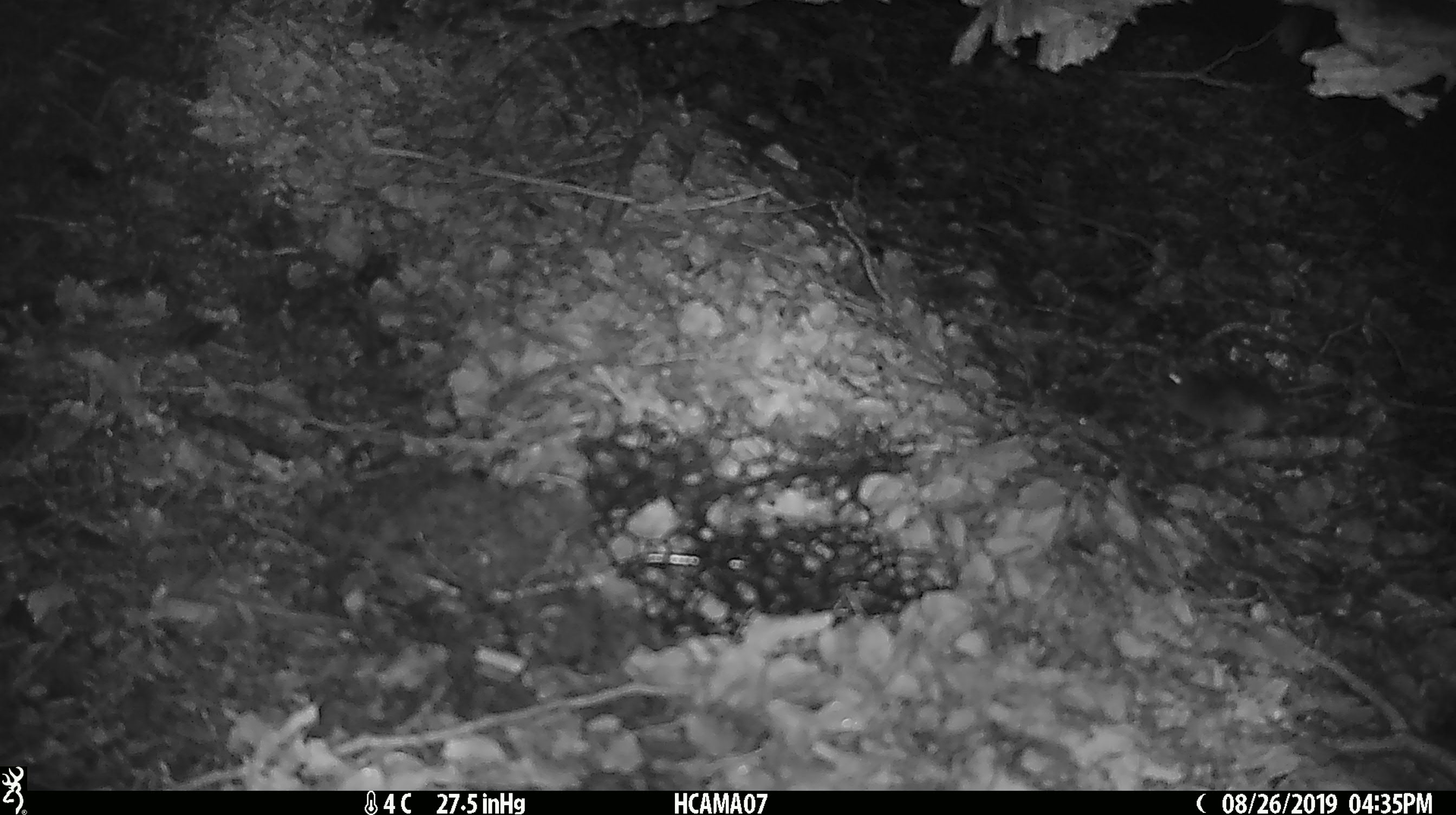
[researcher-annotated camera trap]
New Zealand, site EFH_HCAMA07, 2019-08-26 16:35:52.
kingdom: Animalia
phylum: Chordata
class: Mammalia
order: Rodentia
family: Muridae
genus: Mus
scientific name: Mus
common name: mouse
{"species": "mouse (Mus)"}